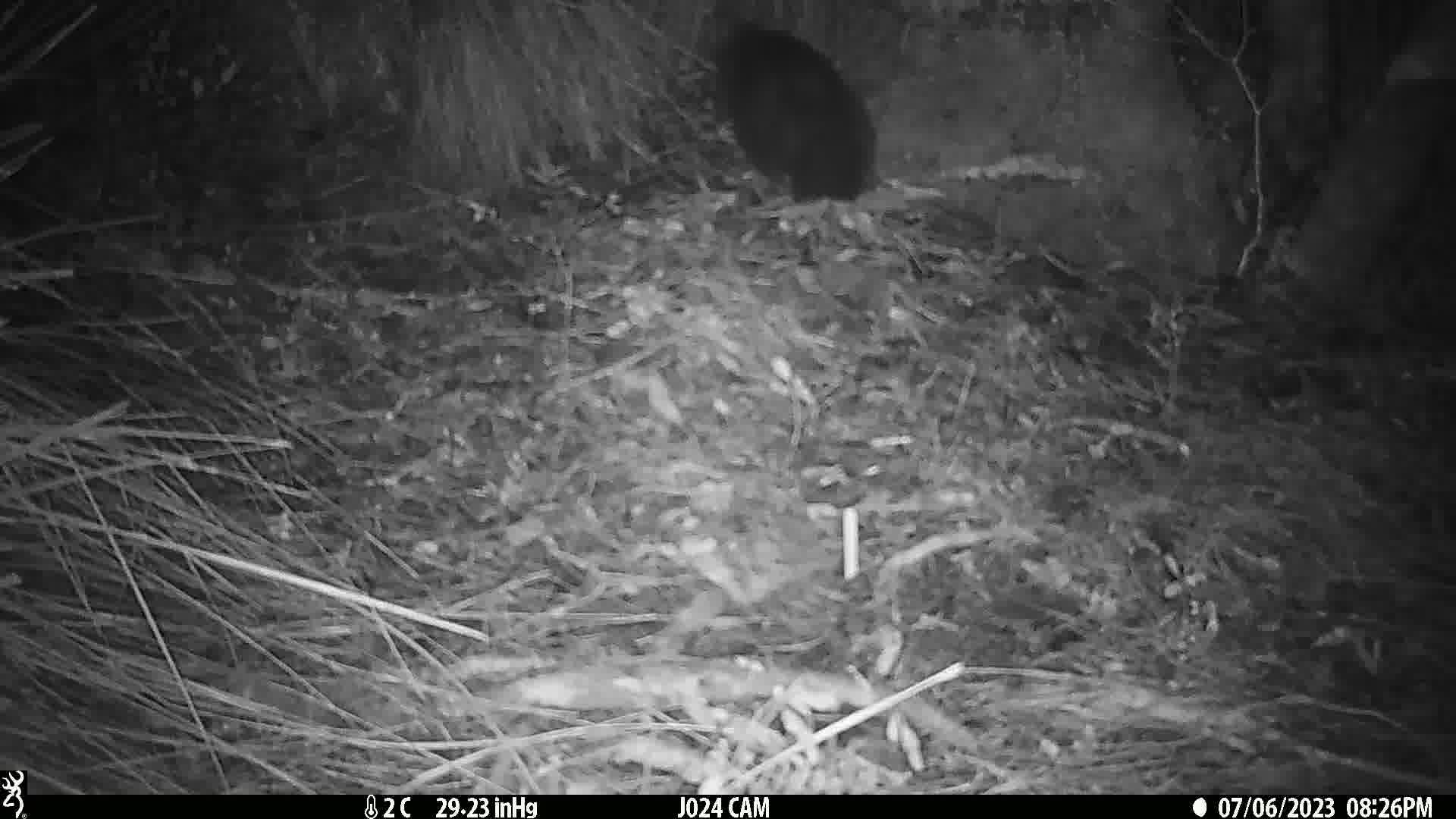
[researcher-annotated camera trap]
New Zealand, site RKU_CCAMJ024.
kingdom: Animalia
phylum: Chordata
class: Mammalia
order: Diprotodontia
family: Phalangeridae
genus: Trichosurus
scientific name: Trichosurus vulpecula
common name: common brushtail possum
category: possum